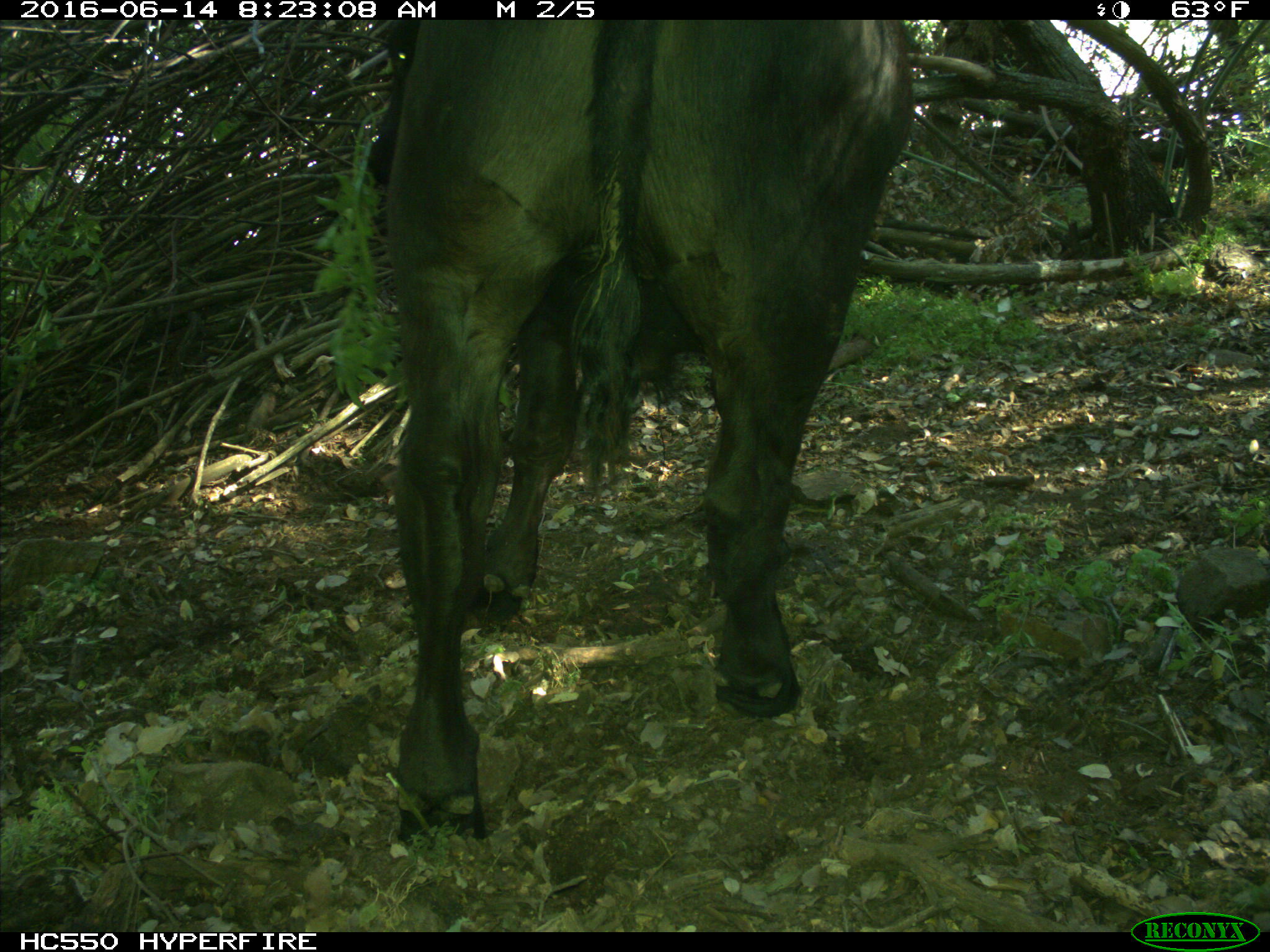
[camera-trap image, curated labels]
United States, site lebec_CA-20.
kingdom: Animalia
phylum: Chordata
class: Mammalia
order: Artiodactyla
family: Bovidae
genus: Bos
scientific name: Bos taurus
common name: domestic cow